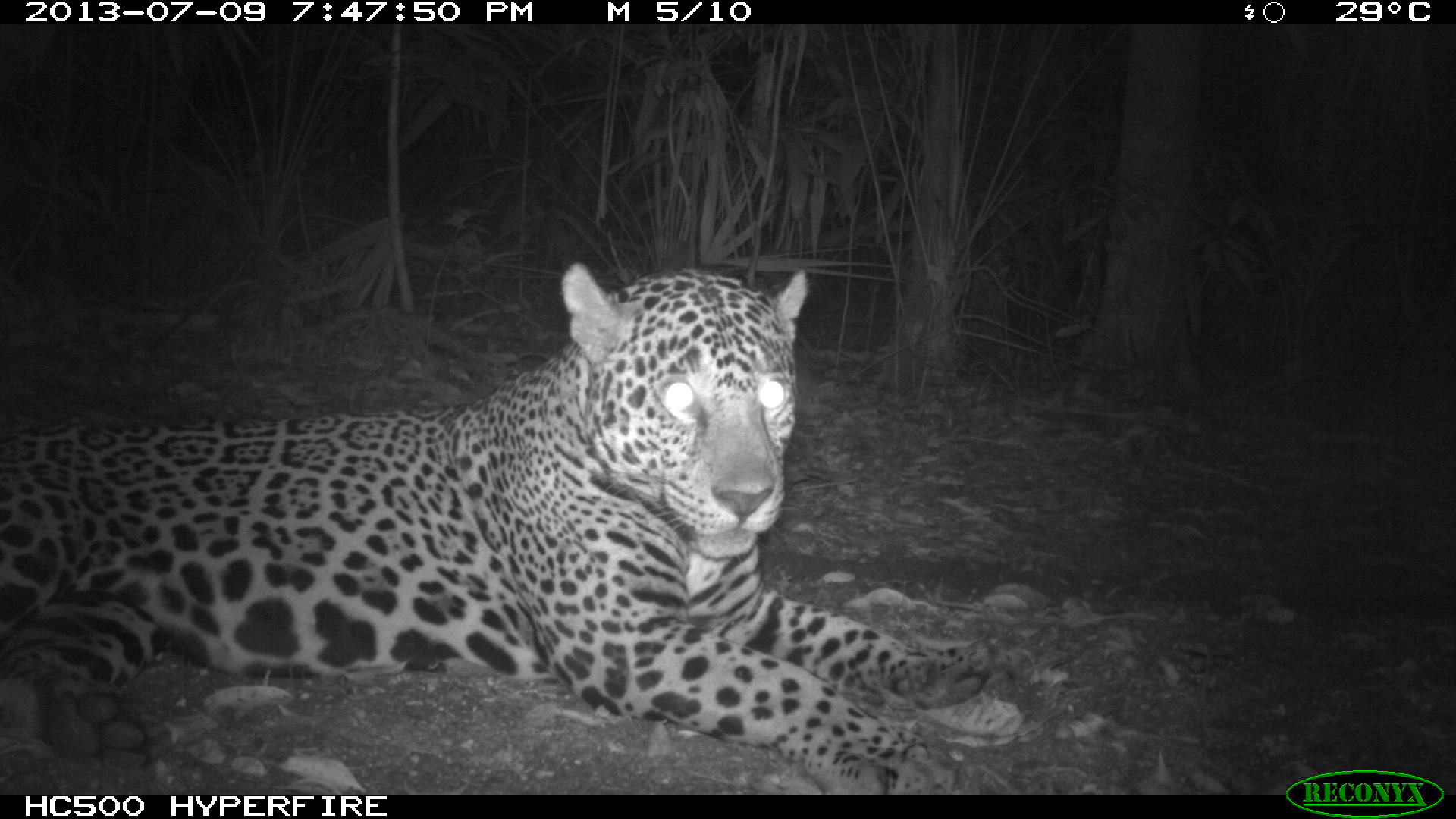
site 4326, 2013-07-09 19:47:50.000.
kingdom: Animalia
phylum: Chordata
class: Mammalia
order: Carnivora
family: Felidae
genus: Panthera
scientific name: Panthera onca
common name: jaguar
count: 1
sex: male